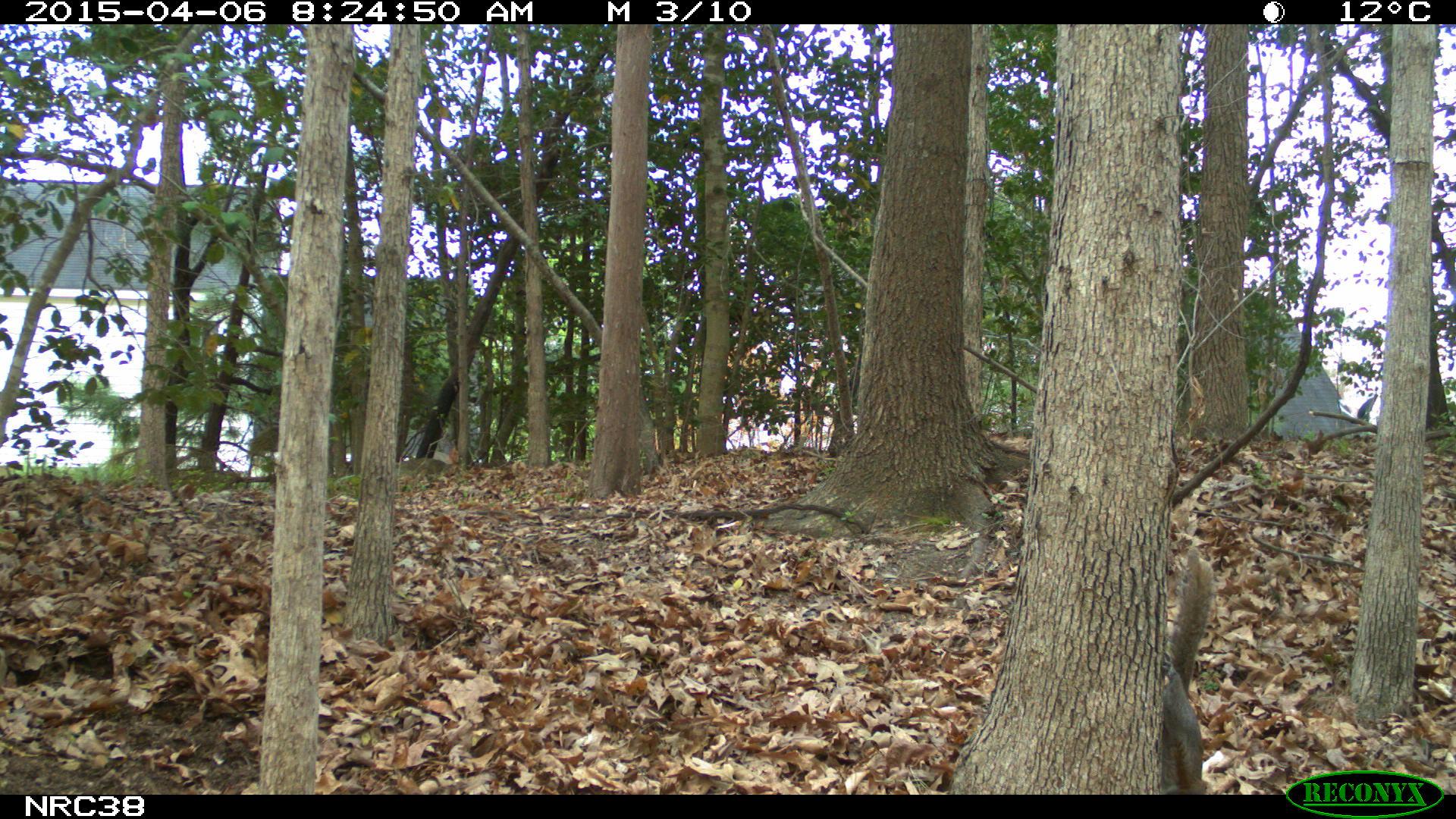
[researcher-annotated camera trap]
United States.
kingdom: Animalia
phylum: Chordata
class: Mammalia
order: Rodentia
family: Sciuridae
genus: Sciurus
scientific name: Sciurus carolinensis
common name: eastern gray squirrel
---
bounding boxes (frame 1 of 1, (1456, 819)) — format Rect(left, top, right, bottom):
Eastern Gray Squirrel: Rect(1146, 543, 1221, 793)